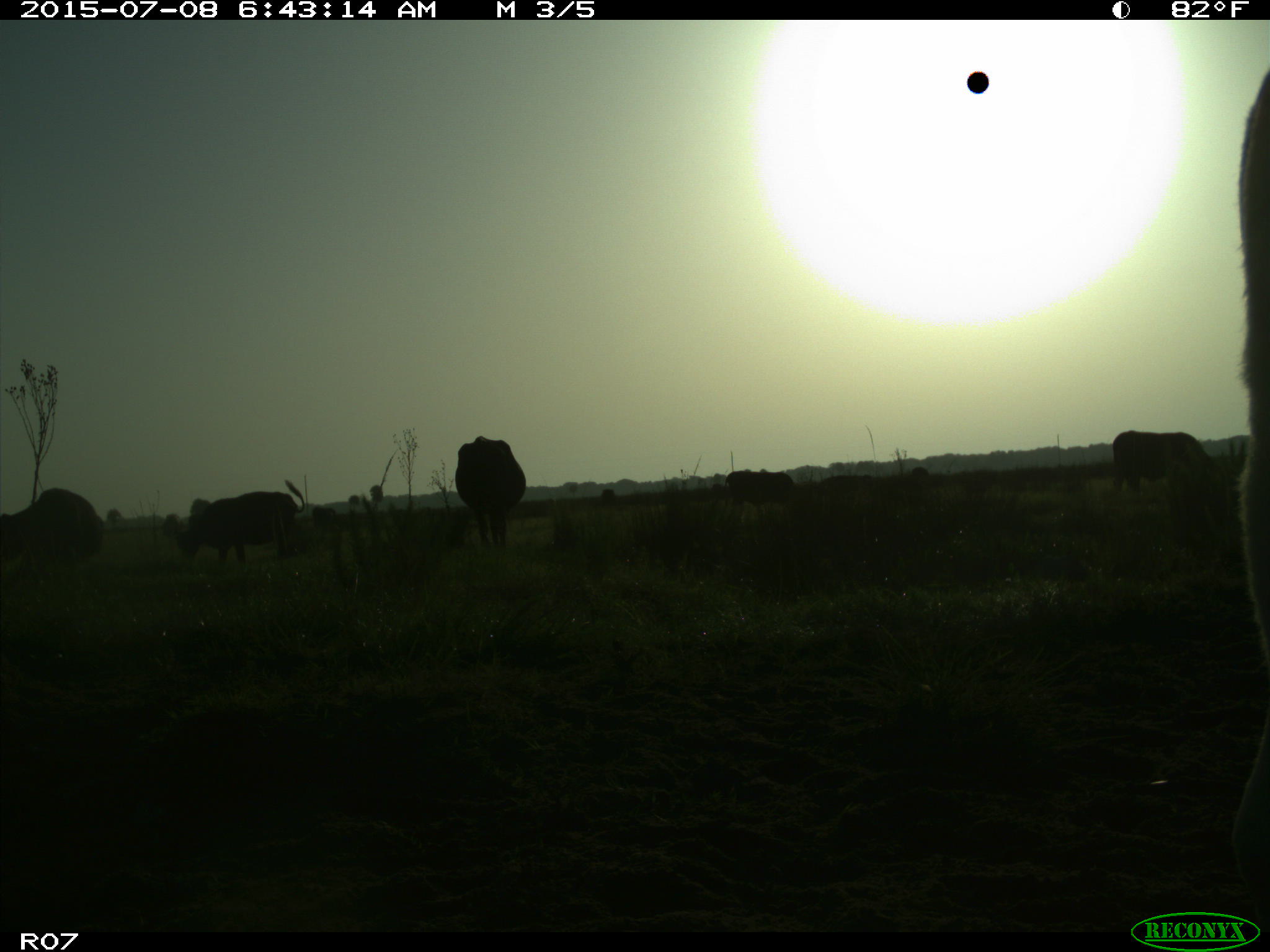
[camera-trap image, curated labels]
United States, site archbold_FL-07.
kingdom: Animalia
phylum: Chordata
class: Mammalia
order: Artiodactyla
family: Bovidae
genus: Bos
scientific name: Bos taurus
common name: domestic cow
Bos taurus (domestic cow).